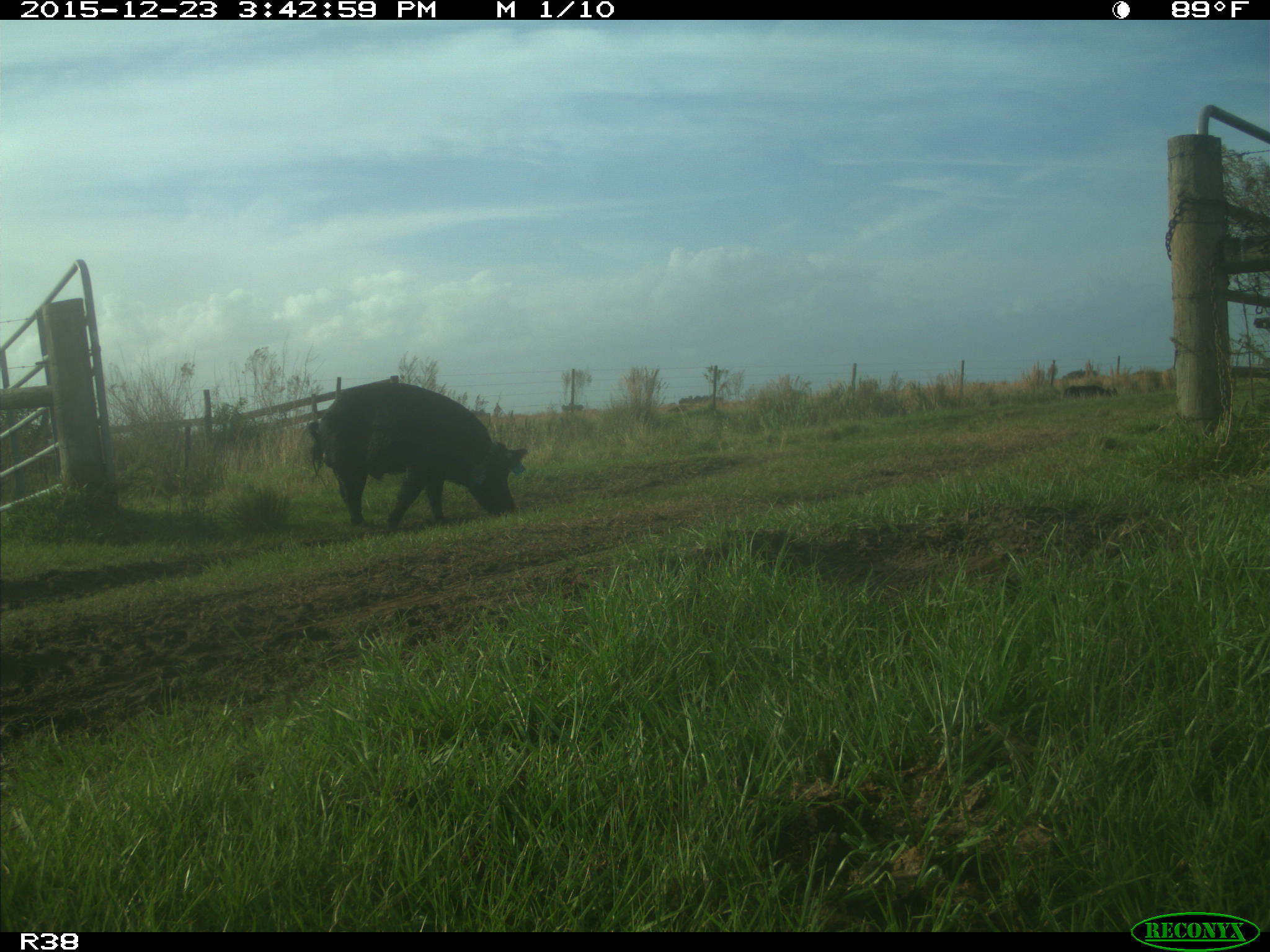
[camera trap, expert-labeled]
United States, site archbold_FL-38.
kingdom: Animalia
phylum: Chordata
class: Mammalia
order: Artiodactyla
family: Suidae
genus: Sus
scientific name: Sus scrofa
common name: wild boar